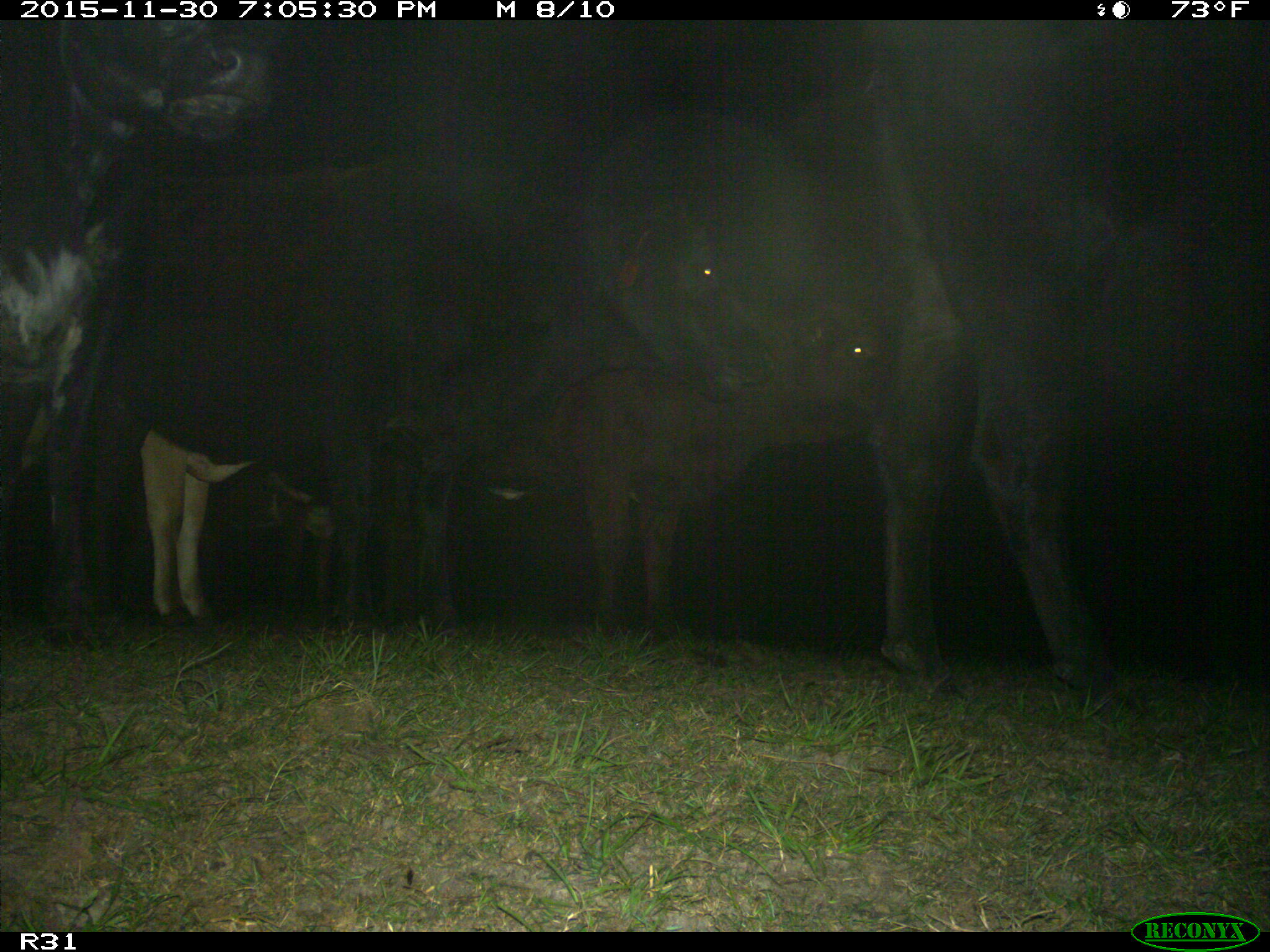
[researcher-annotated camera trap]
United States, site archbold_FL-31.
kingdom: Animalia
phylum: Chordata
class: Mammalia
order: Artiodactyla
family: Bovidae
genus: Bos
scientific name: Bos taurus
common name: domestic cow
Bos taurus (domestic cow).